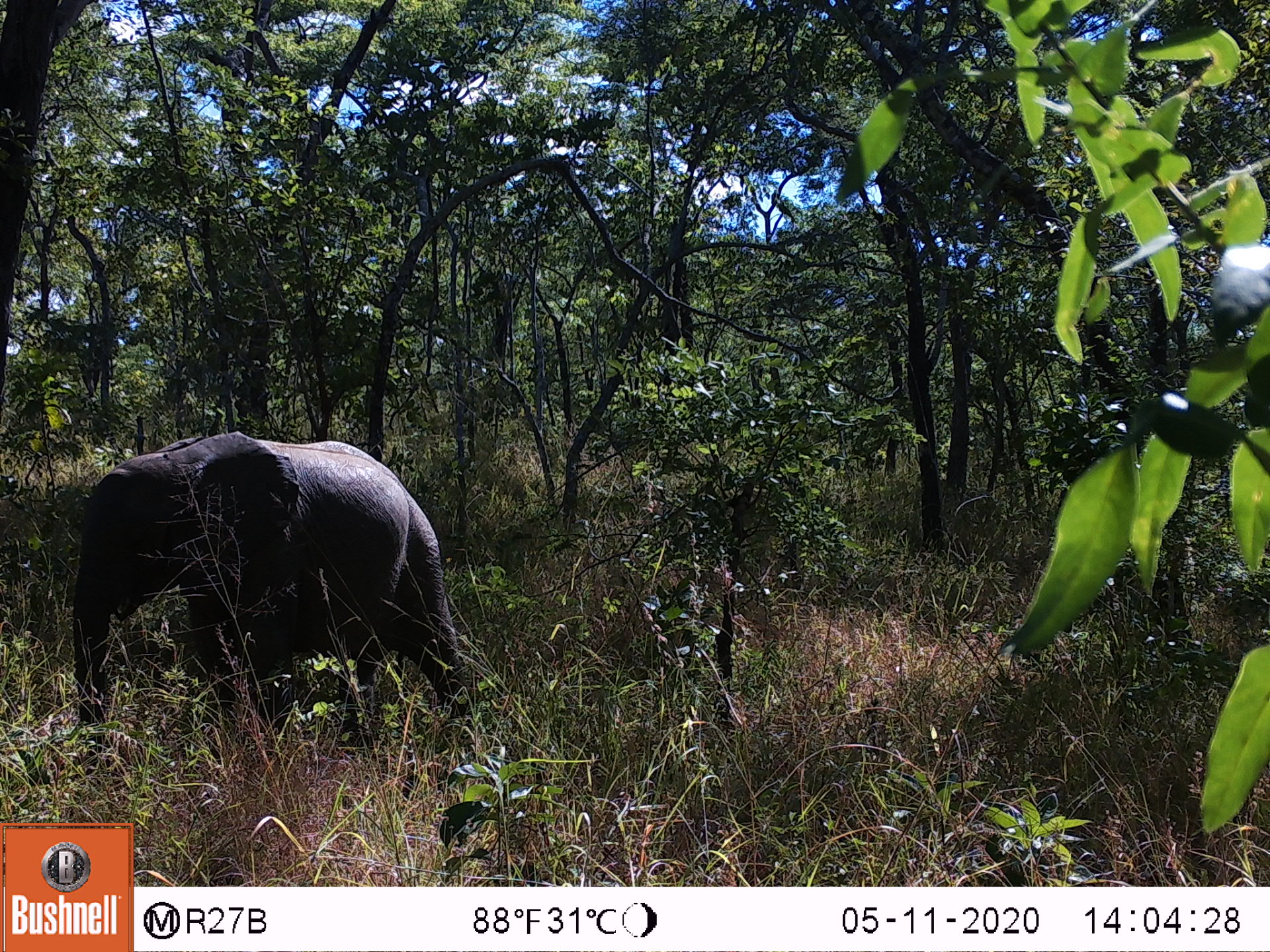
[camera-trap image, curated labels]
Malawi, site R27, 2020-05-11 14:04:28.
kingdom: Animalia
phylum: Chordata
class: Mammalia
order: Proboscidea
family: Elephantidae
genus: Loxodonta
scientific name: Loxodonta africana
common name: african savanna elephant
African savanna elephant (Loxodonta africana), count 1.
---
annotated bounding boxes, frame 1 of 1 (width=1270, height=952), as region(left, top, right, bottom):
african savanna elephant: region(44, 425, 486, 756)